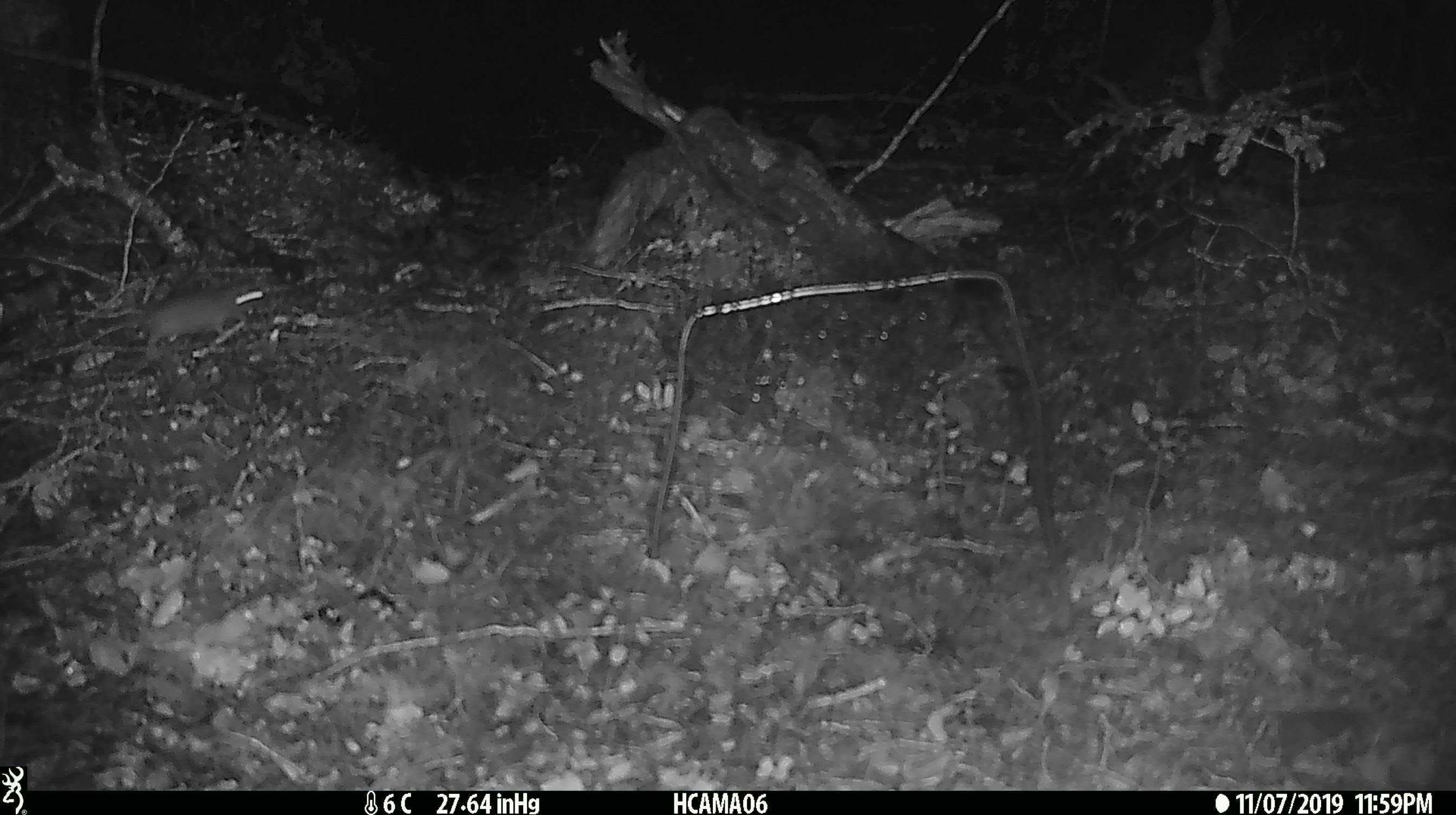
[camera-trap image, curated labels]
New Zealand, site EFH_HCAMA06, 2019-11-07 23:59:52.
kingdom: Animalia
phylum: Chordata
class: Mammalia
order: Rodentia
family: Muridae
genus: Mus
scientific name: Mus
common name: mouse